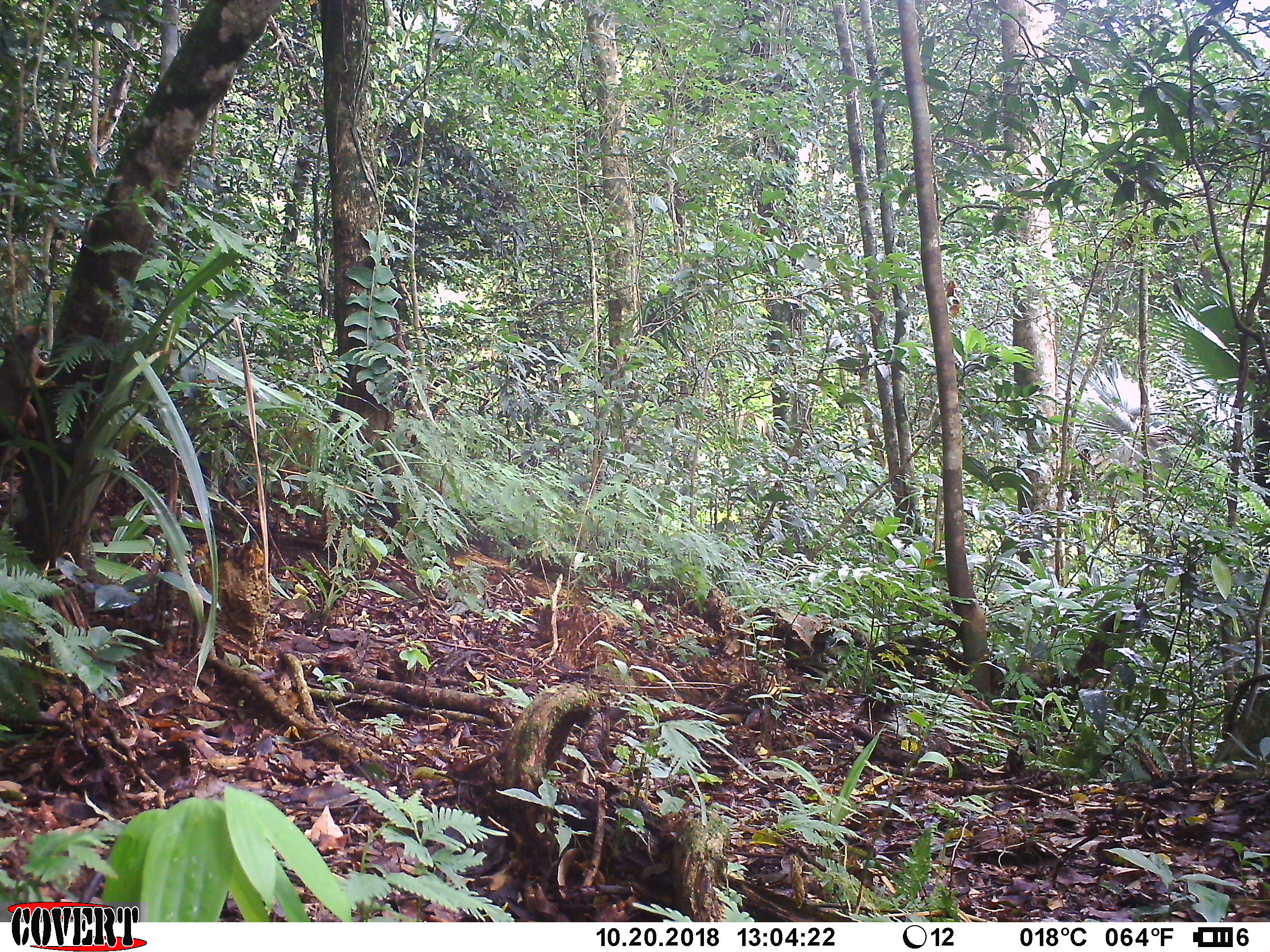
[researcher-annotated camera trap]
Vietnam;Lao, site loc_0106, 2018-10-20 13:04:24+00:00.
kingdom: Animalia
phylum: Chordata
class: Mammalia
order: Rodentia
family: Sciuridae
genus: Callosciurus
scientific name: Callosciurus erythraeus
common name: pallas's squirrel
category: pallass squirrel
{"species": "pallass squirrel (pallas's squirrel) (Callosciurus erythraeus)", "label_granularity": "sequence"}